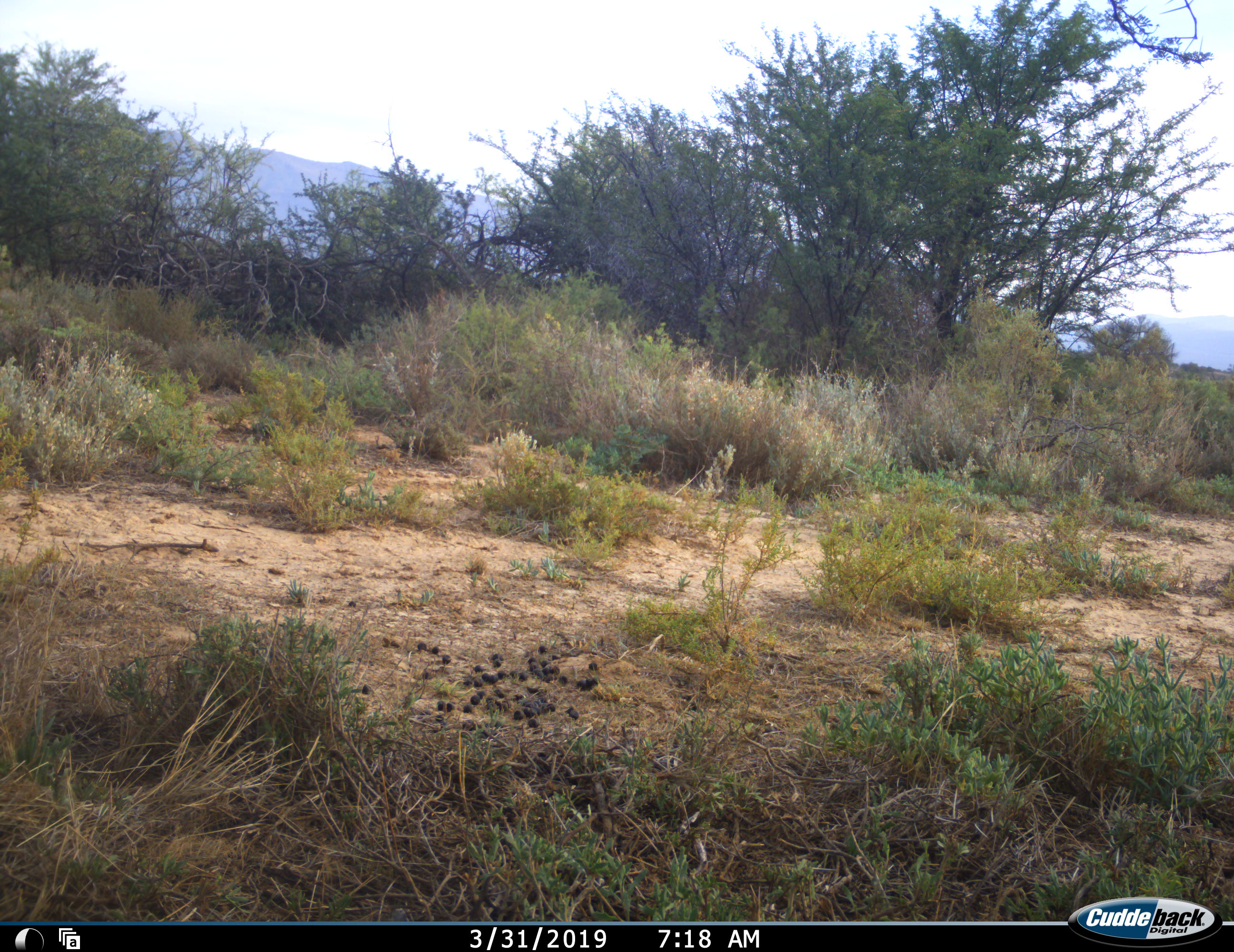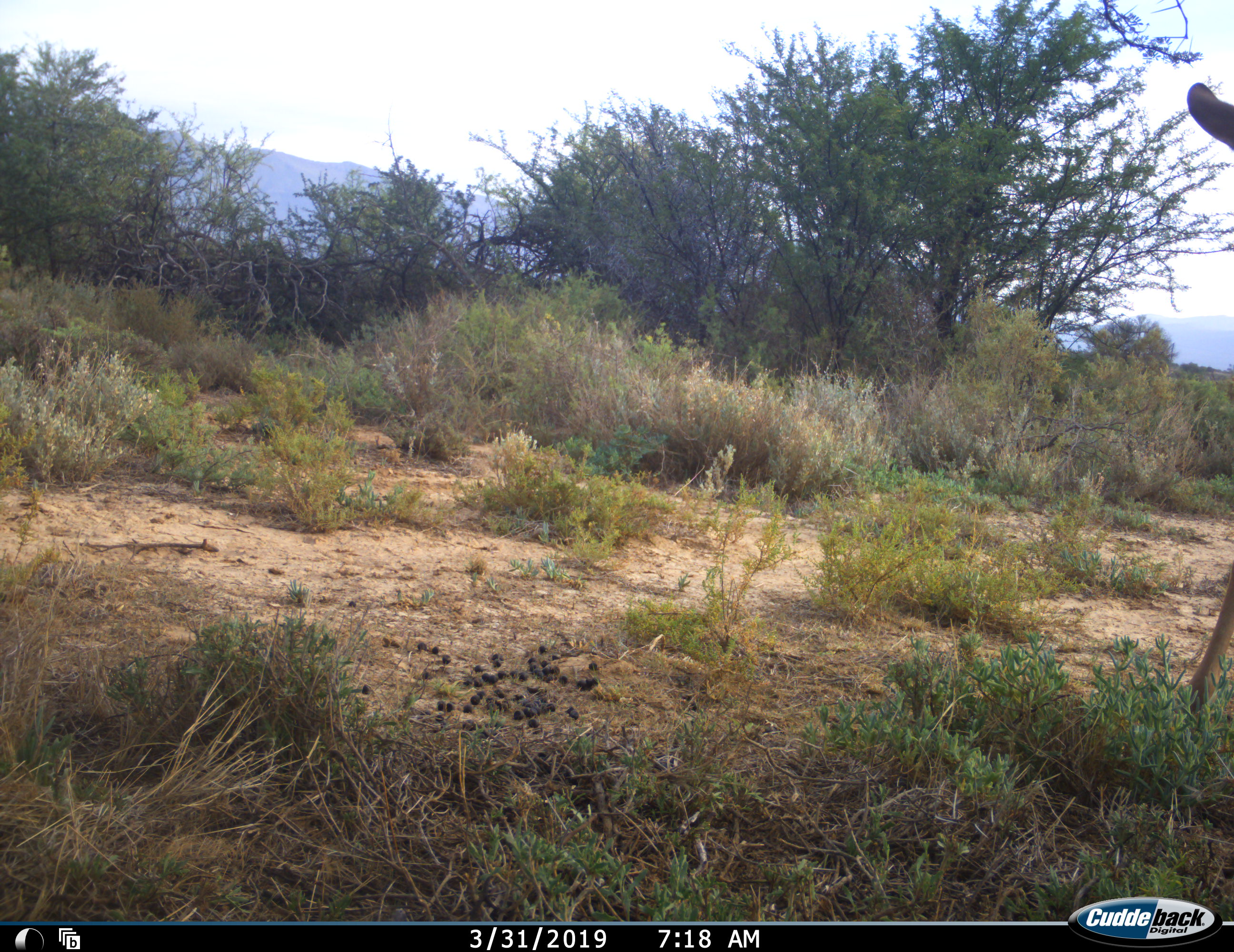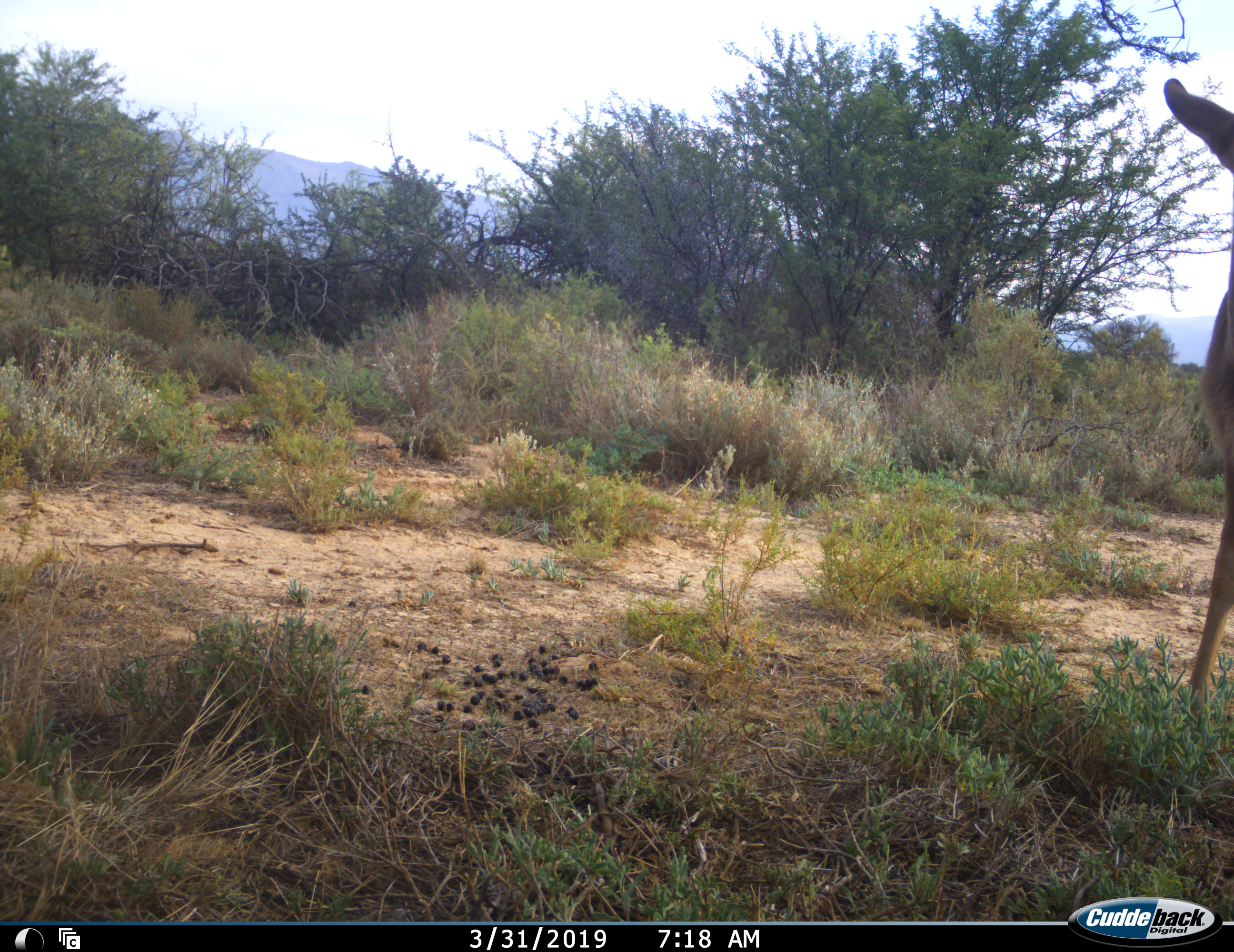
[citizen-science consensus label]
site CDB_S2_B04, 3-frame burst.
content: unidentified animal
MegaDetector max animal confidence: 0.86